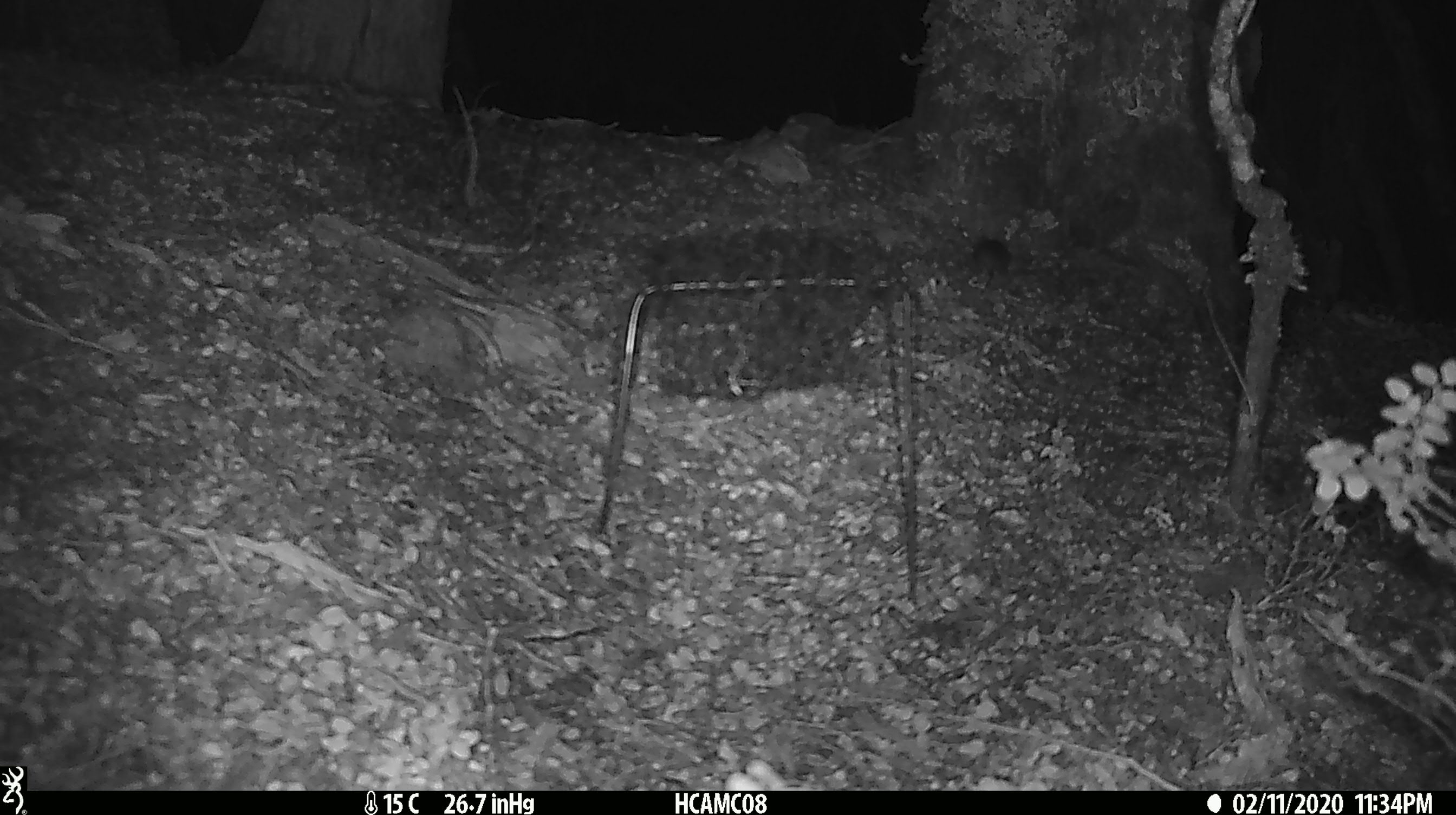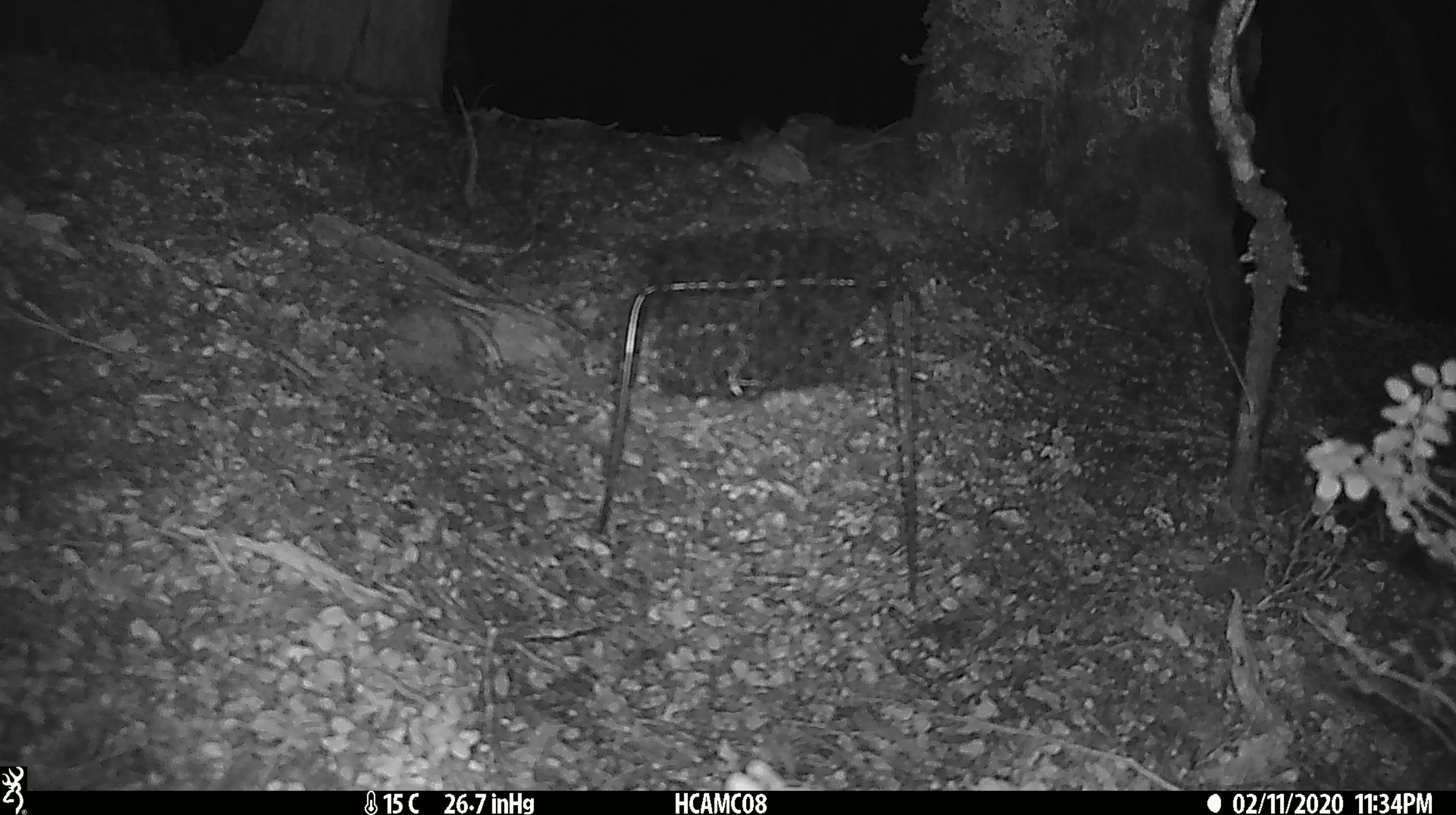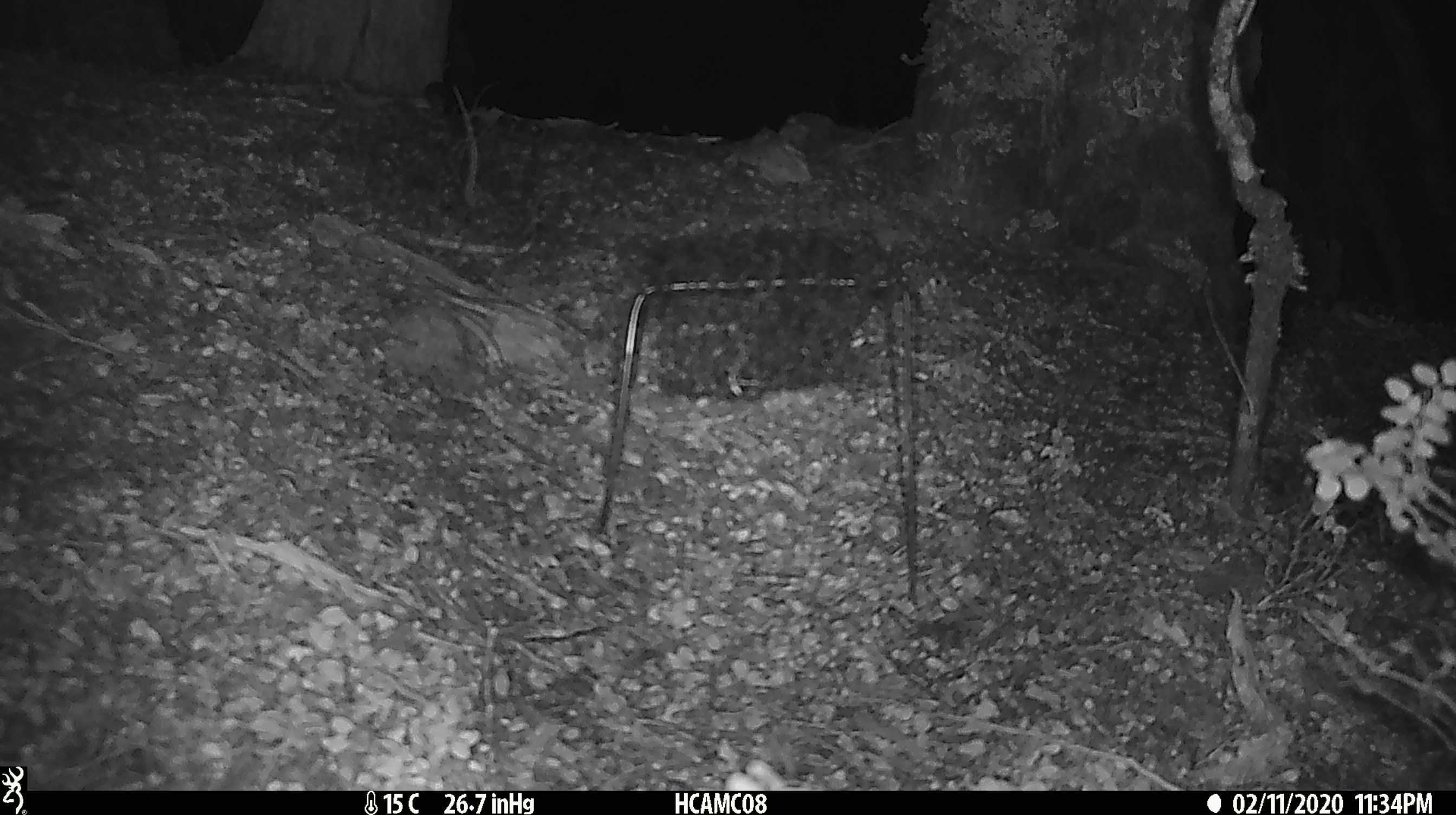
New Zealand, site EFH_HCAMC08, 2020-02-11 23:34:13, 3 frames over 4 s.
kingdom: Animalia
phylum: Chordata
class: Mammalia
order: Rodentia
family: Muridae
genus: Mus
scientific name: Mus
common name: mouse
Mouse (Mus).